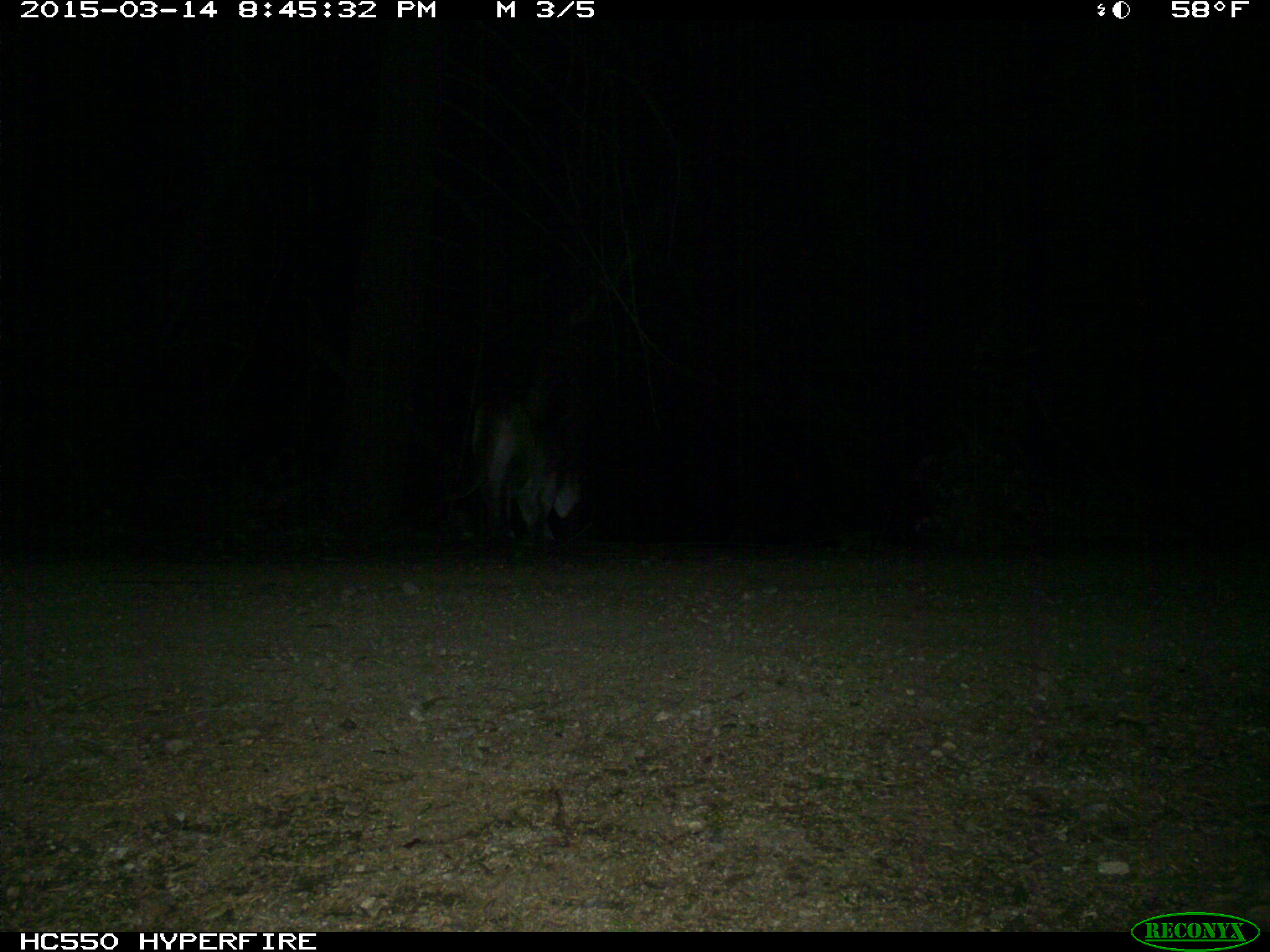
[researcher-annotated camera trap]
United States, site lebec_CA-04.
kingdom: Animalia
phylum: Chordata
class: Mammalia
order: Carnivora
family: Felidae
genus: Puma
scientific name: Puma concolor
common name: mountain lion